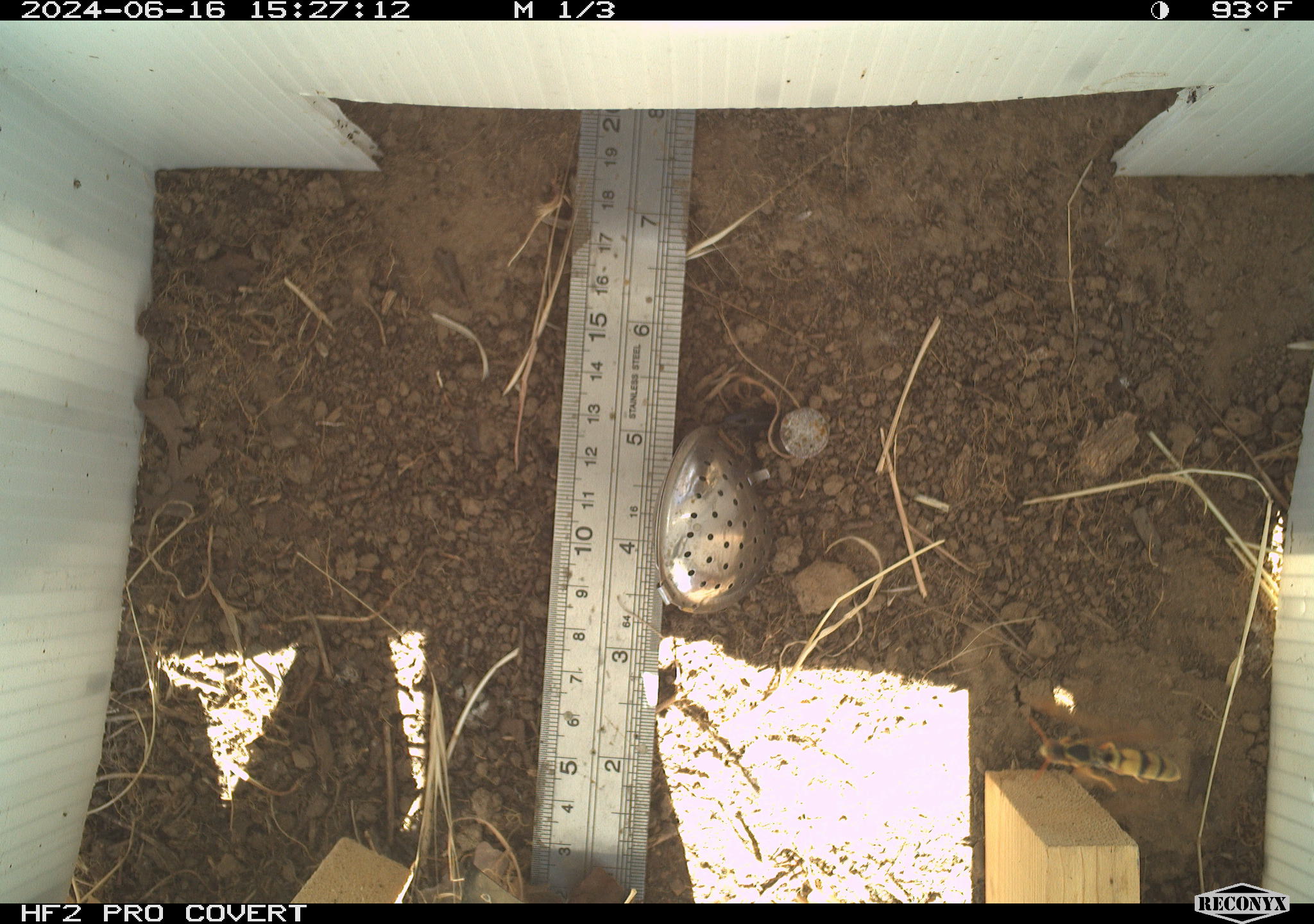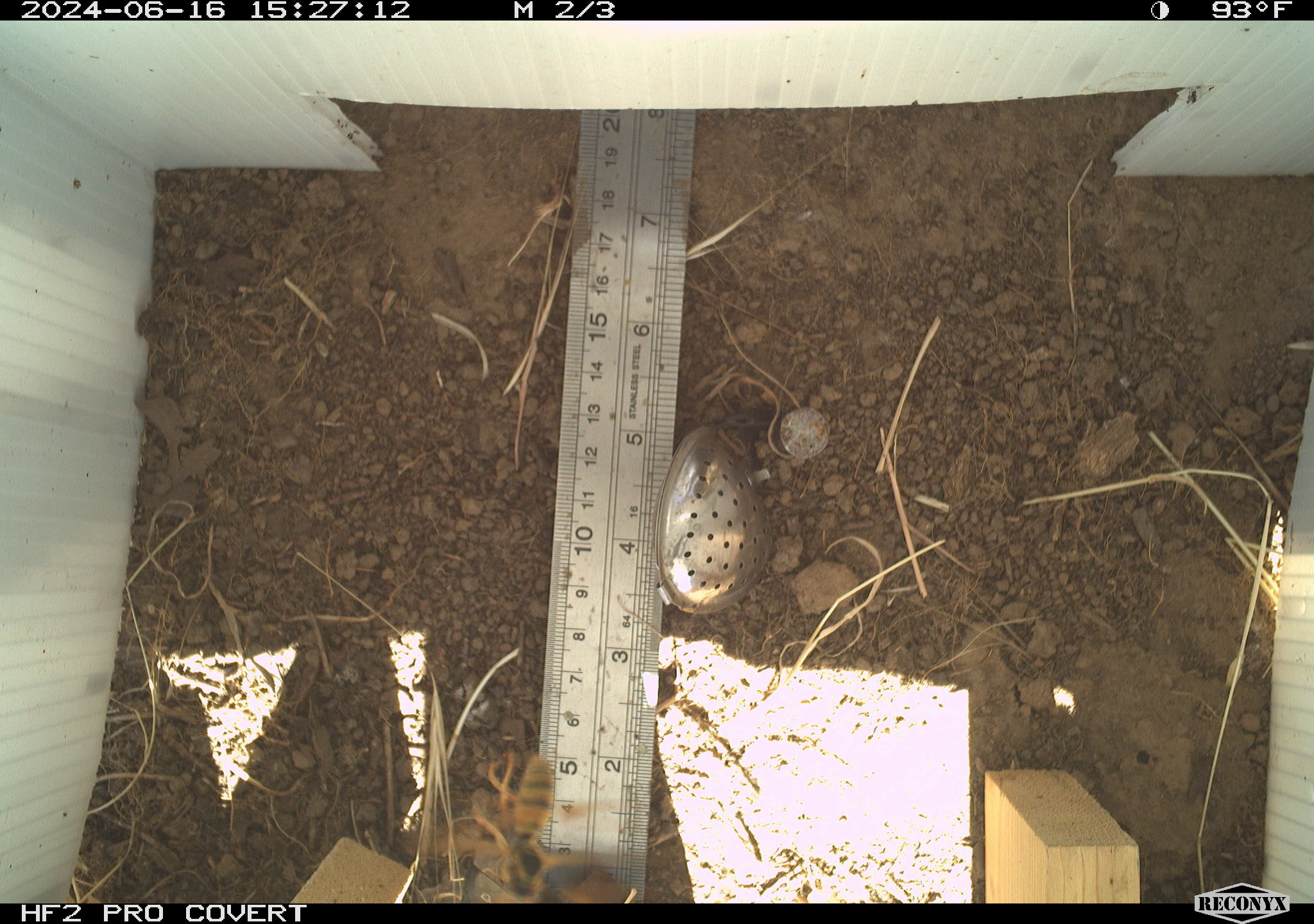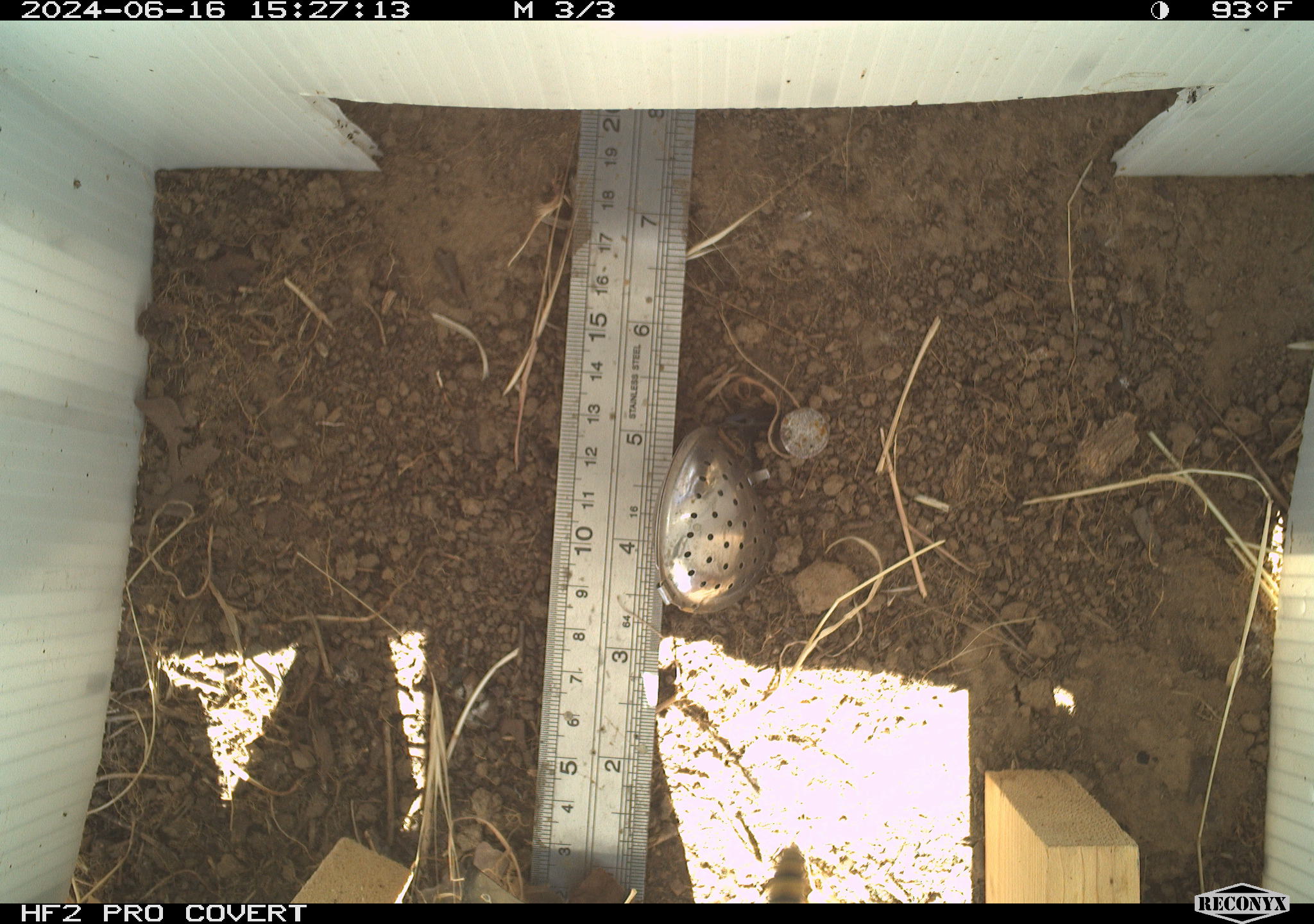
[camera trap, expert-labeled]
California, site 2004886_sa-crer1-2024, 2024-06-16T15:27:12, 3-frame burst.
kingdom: Animalia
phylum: Arthropoda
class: Insecta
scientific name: Insecta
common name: insect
Insect (Insecta).